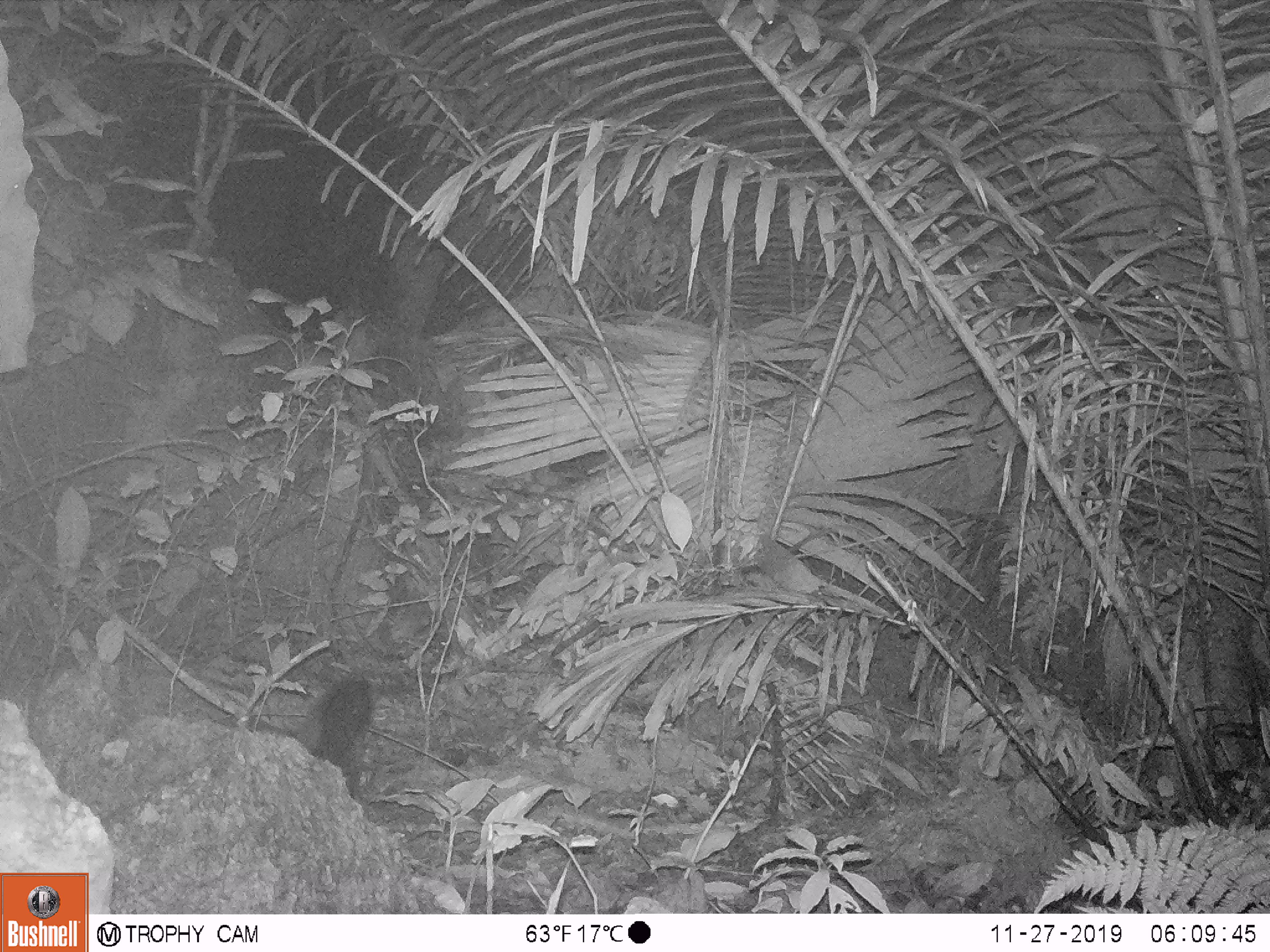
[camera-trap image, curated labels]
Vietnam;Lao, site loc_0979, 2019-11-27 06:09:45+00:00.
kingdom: Animalia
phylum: Chordata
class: Mammalia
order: Carnivora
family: Viverridae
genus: Paguma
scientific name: Paguma larvata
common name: masked palm civet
Masked palm civet (Paguma larvata). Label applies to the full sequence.